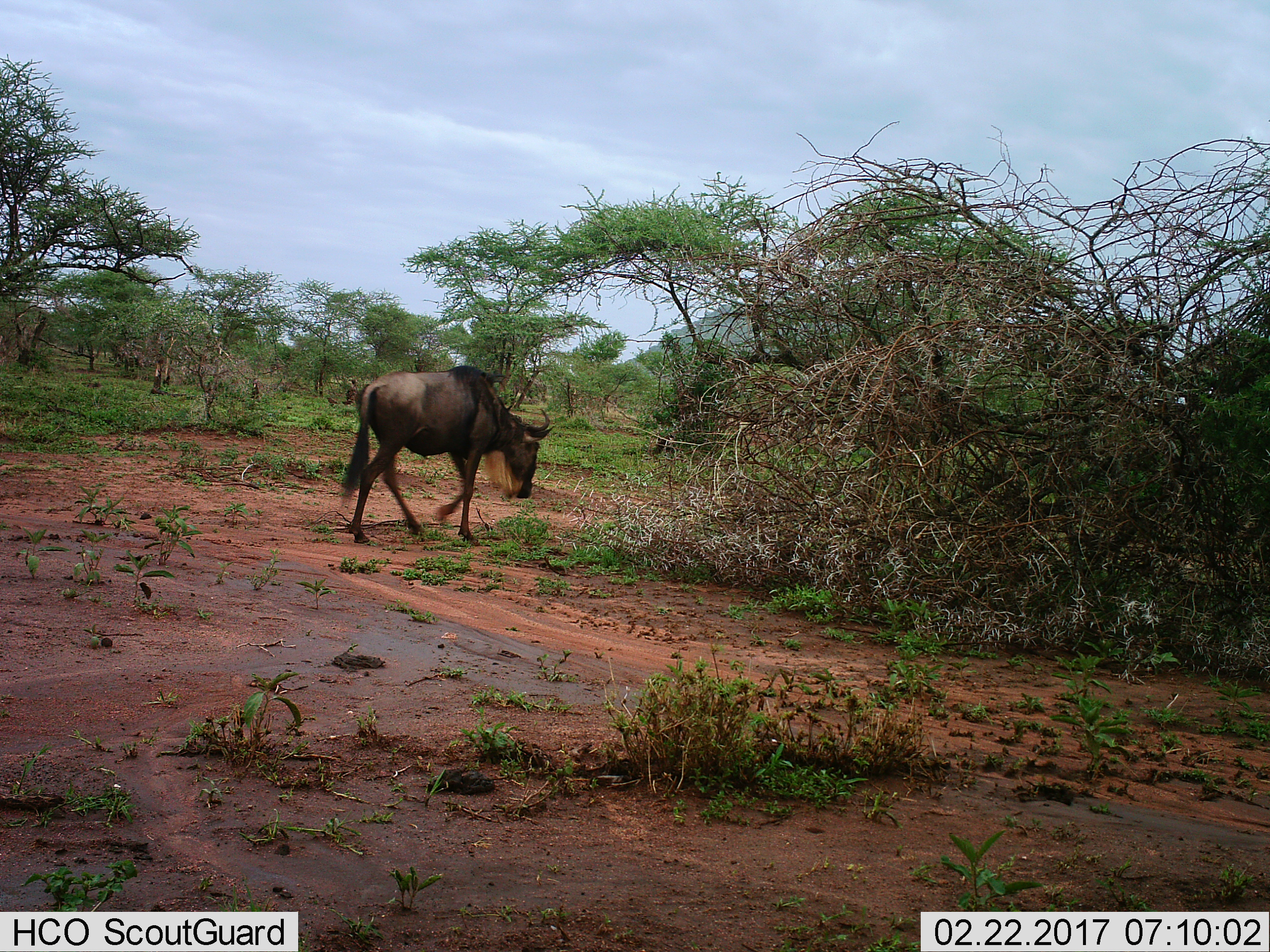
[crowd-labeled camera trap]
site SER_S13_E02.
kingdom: Animalia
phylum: Chordata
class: Mammalia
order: Artiodactyla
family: Bovidae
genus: Connochaetes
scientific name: Connochaetes taurinus taurinus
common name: blue wildebeest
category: wildebeestblue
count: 1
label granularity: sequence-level